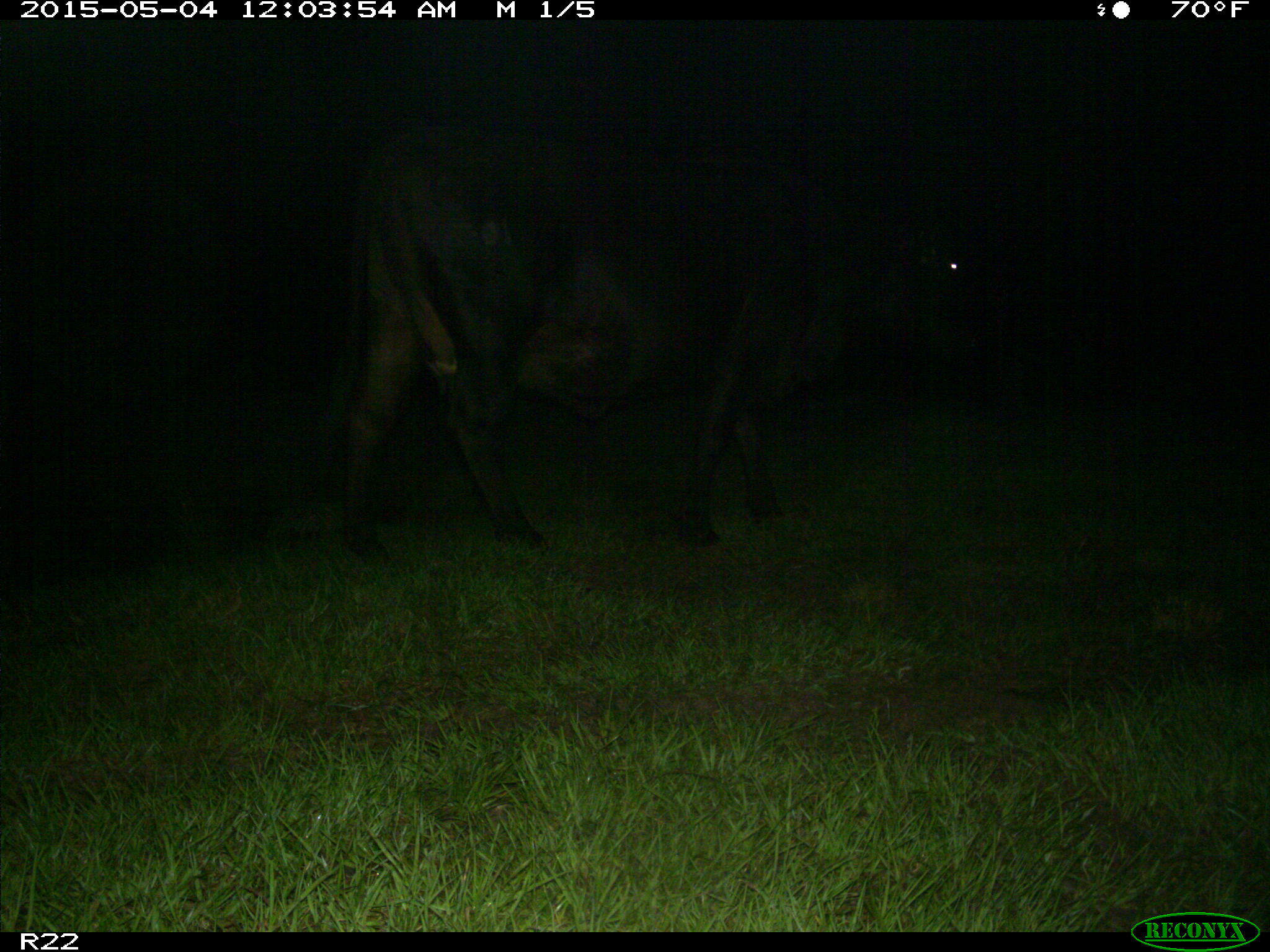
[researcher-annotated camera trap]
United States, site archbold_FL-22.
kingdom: Animalia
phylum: Chordata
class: Mammalia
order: Artiodactyla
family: Bovidae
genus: Bos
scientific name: Bos taurus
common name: domestic cow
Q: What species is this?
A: Bos taurus (domestic cow).